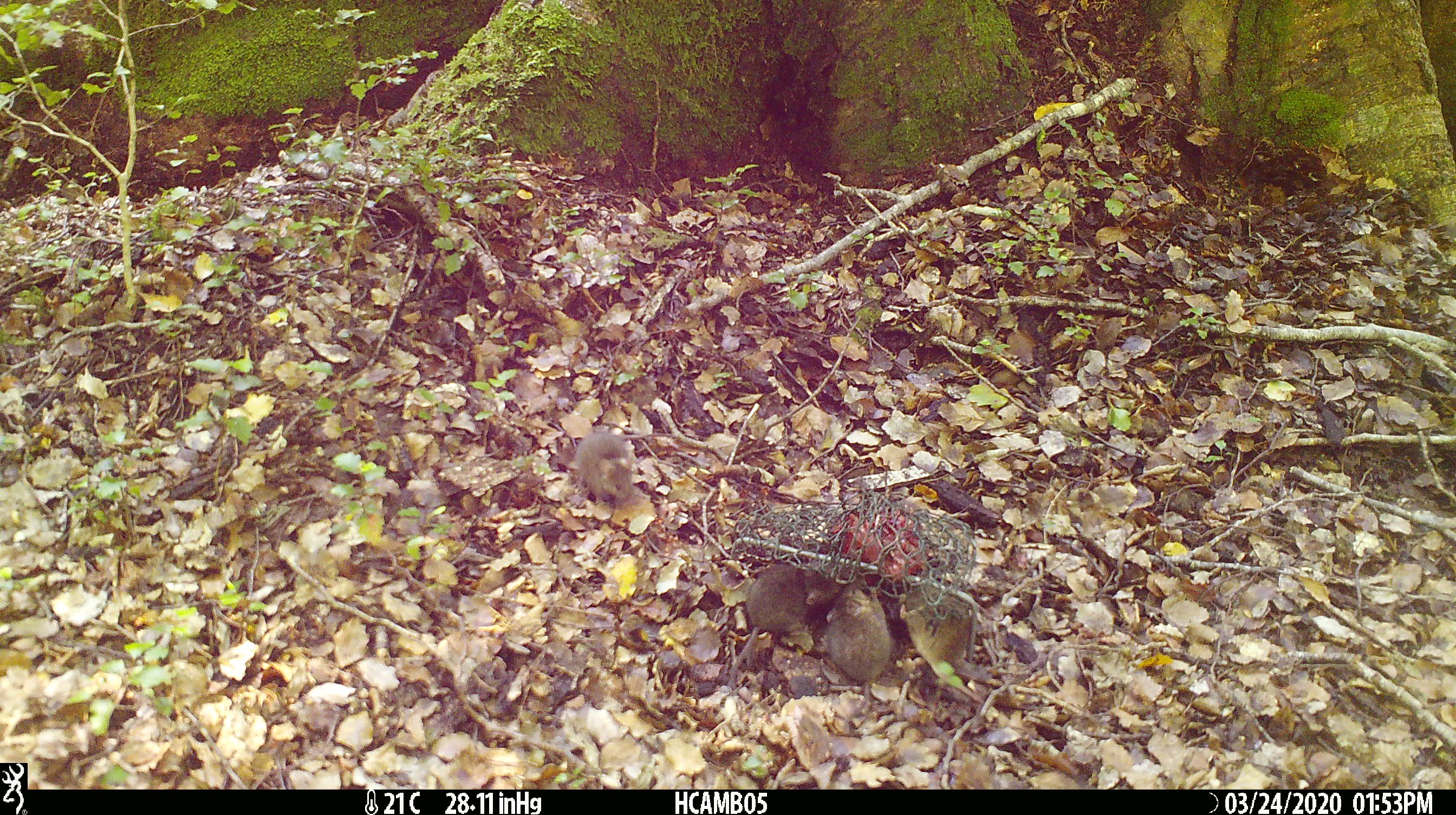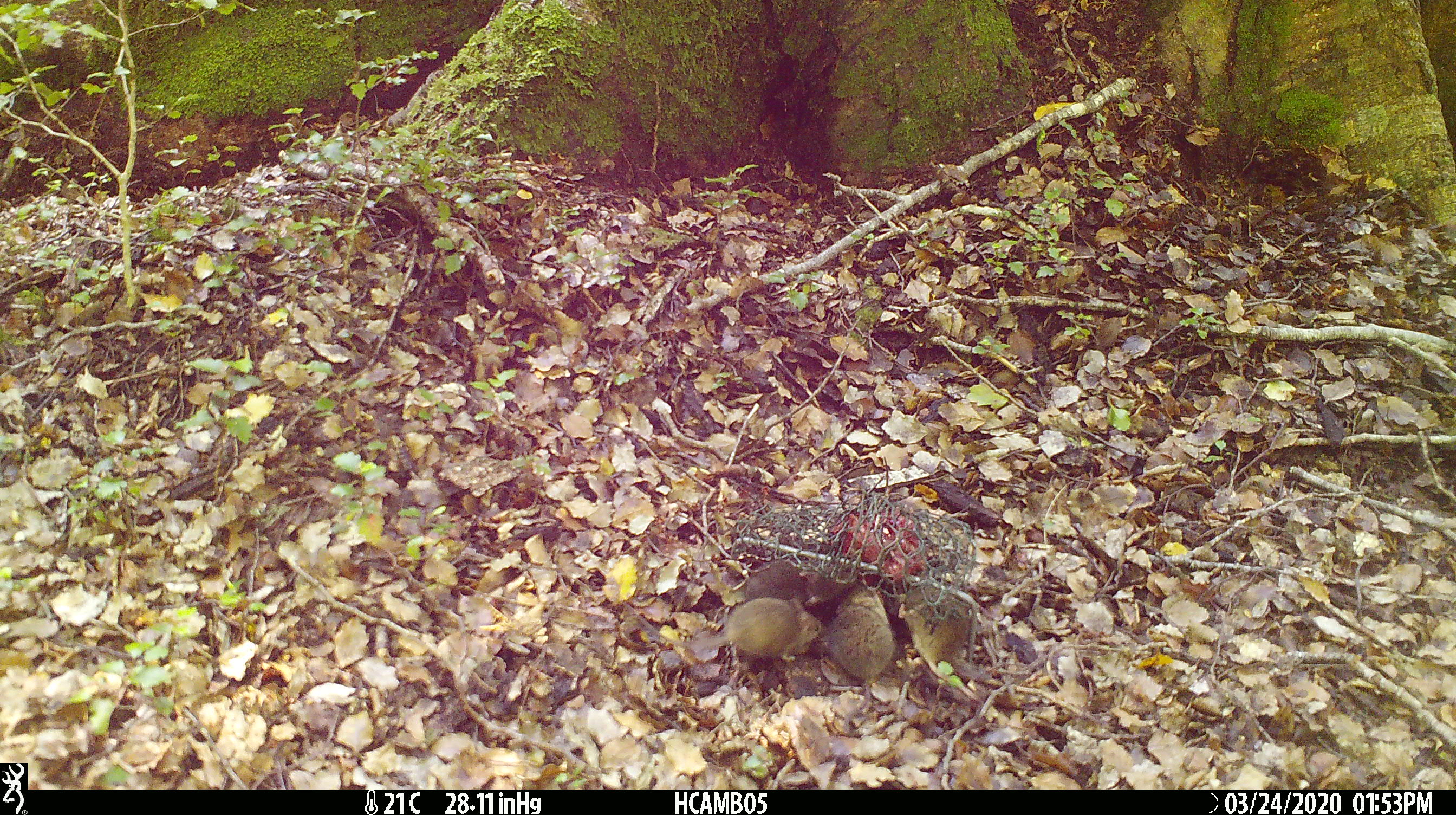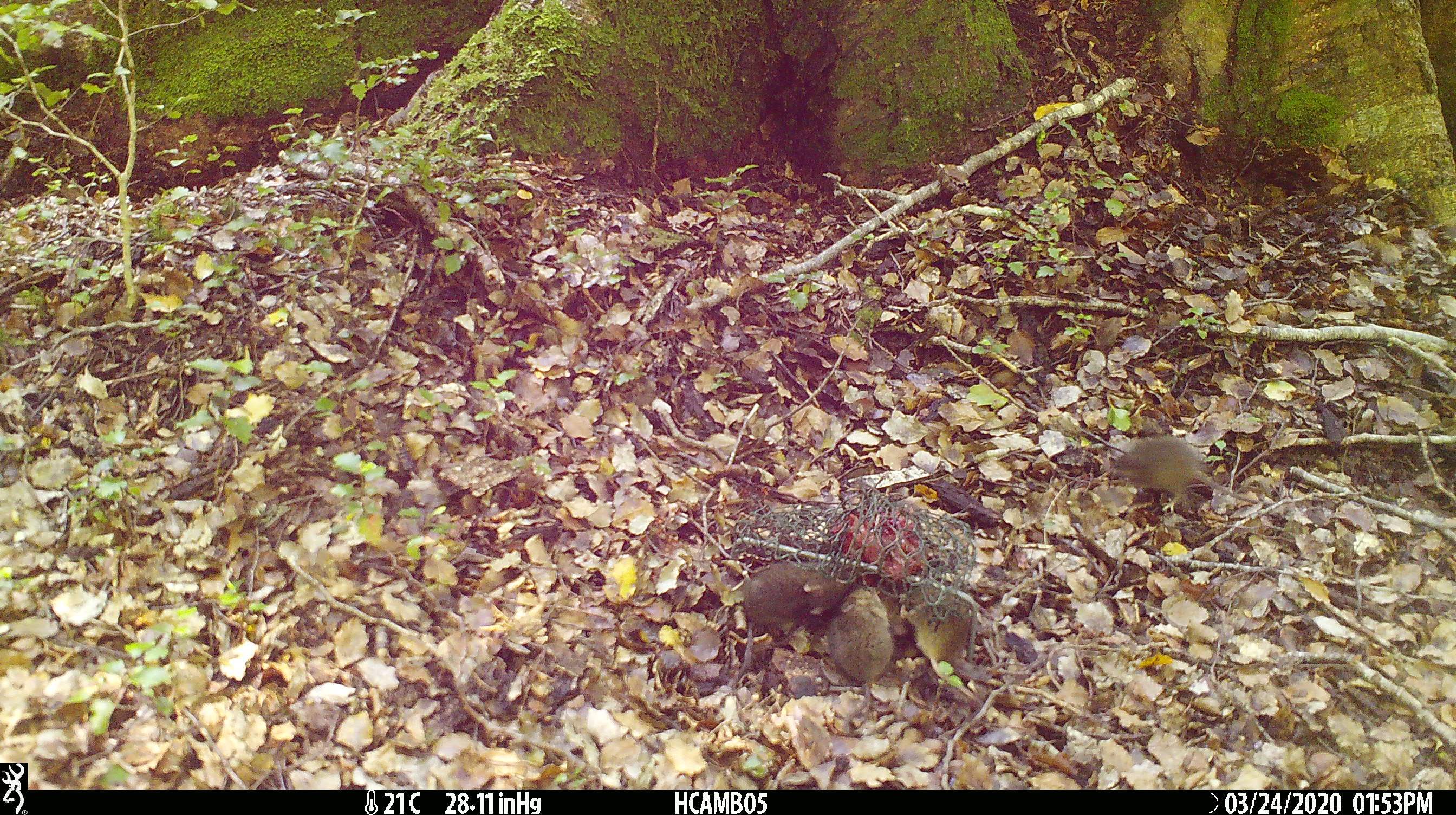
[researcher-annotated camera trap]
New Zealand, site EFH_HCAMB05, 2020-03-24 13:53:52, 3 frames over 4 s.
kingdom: Animalia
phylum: Chordata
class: Mammalia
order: Rodentia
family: Muridae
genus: Mus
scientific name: Mus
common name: mouse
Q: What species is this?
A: Mouse (Mus).